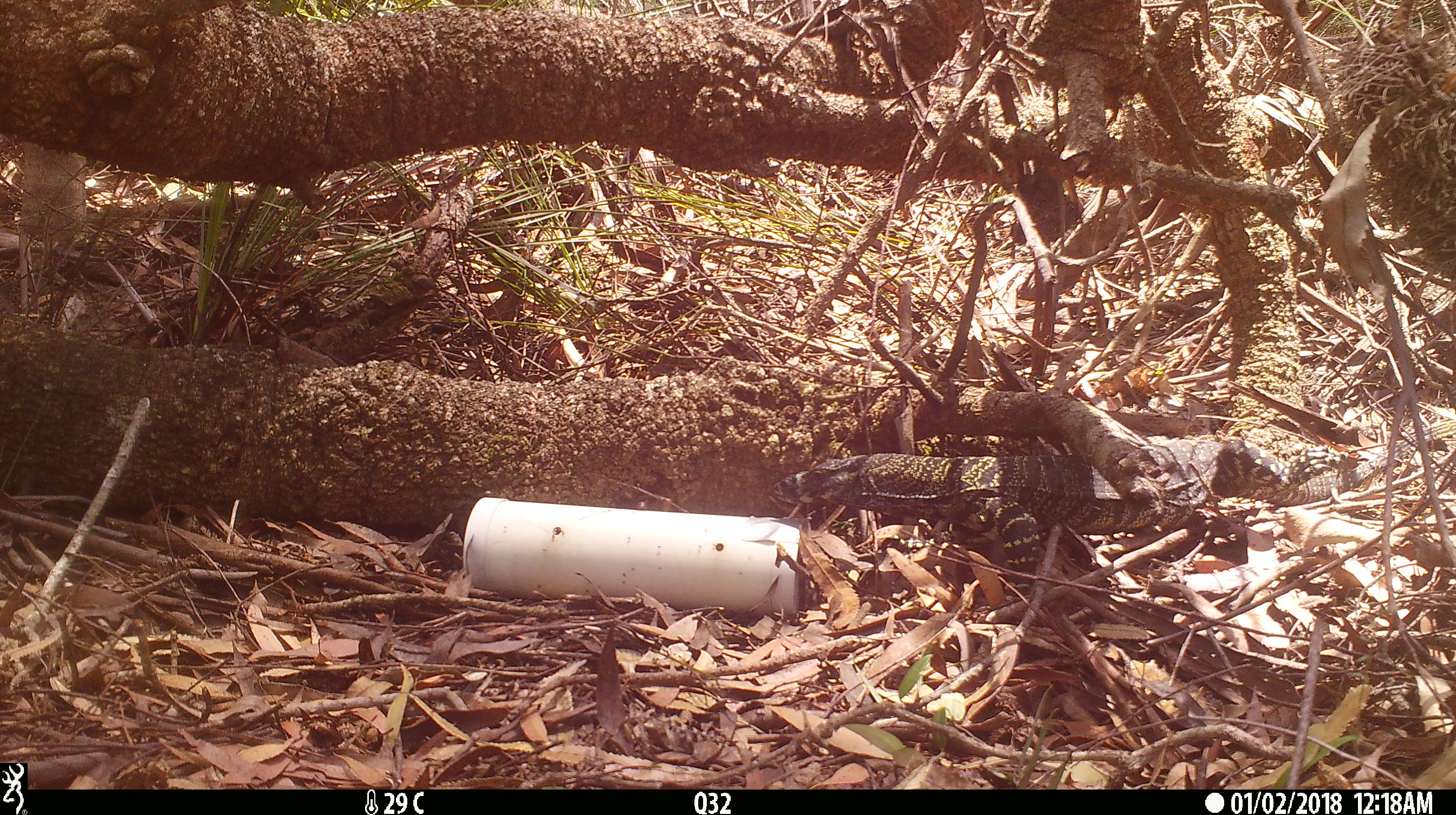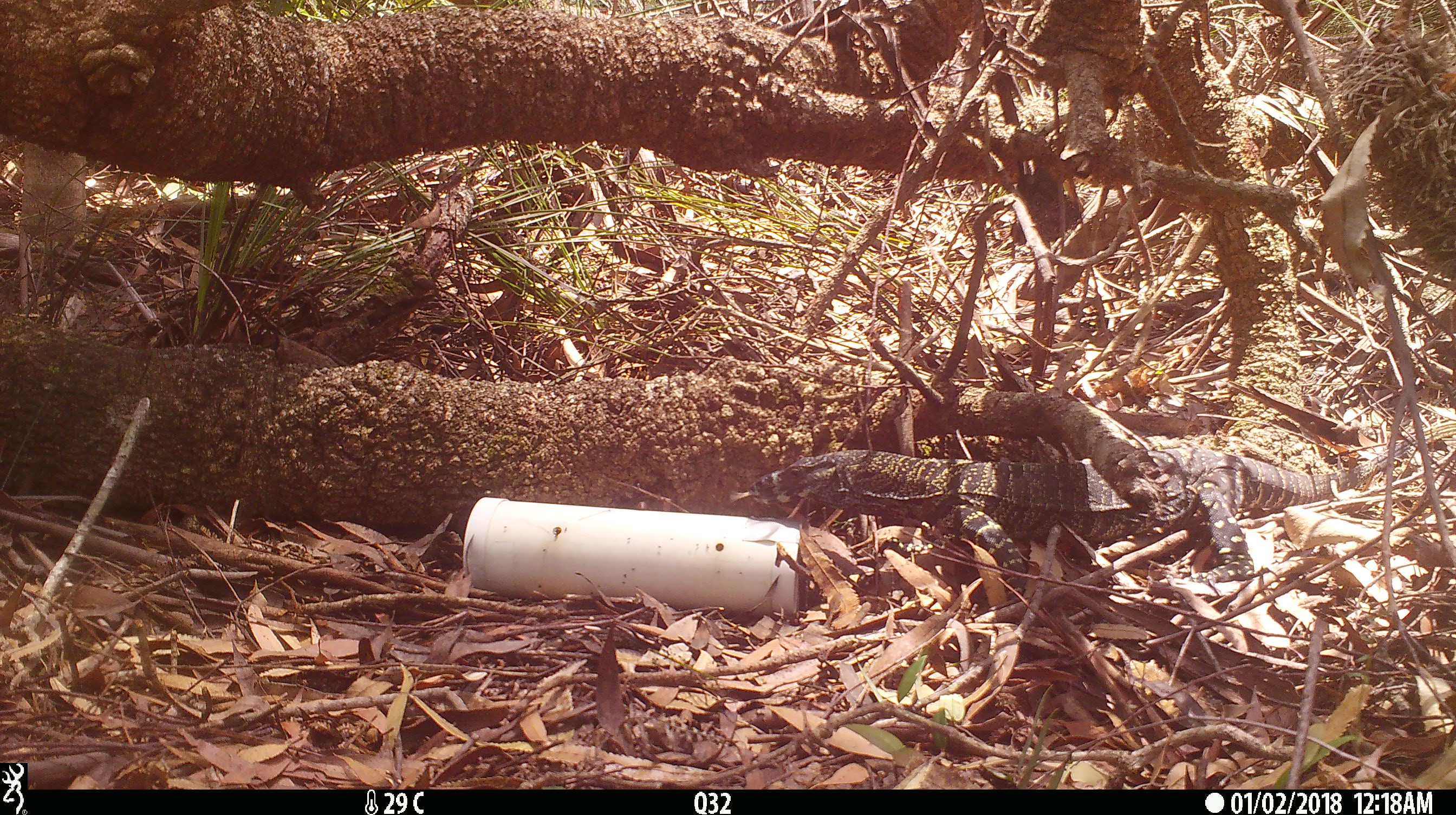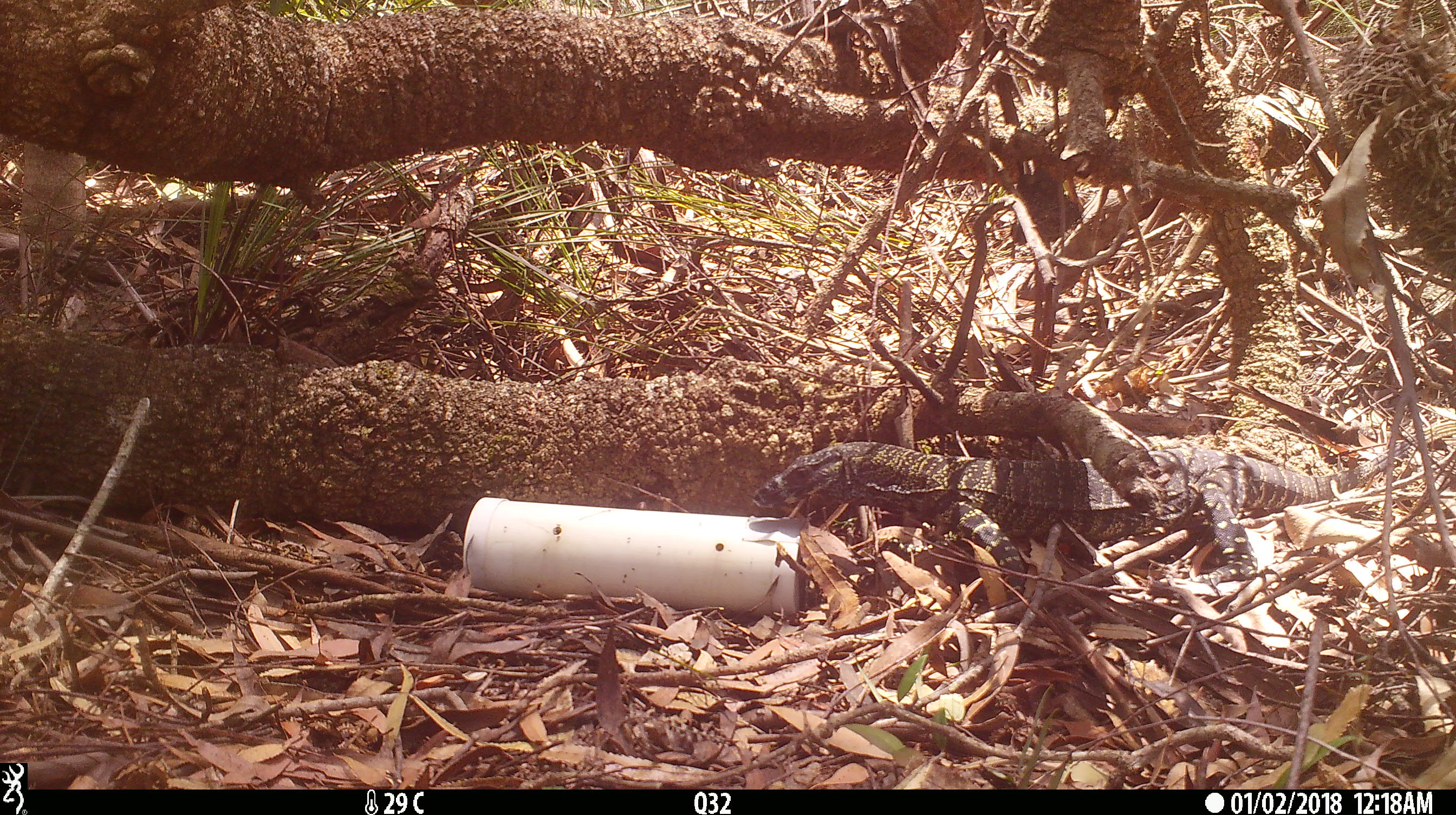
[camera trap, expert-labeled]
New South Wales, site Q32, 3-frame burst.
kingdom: Animalia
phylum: Chordata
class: Reptilia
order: Squamata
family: Varanidae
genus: Varanus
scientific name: Varanus varius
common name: lace monitor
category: goanna